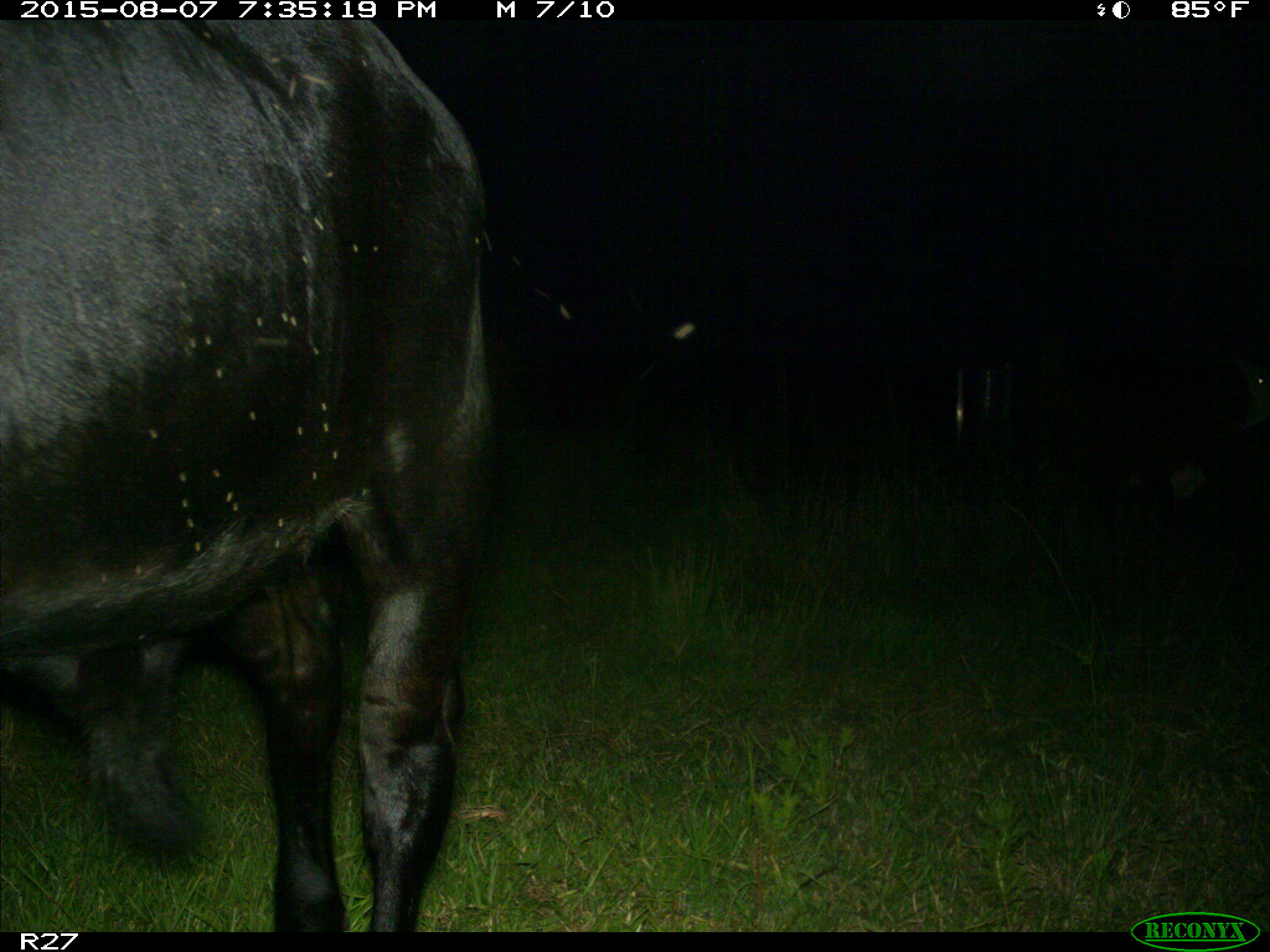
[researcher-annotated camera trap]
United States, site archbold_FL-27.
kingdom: Animalia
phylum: Chordata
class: Mammalia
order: Artiodactyla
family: Bovidae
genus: Bos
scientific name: Bos taurus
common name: domestic cow